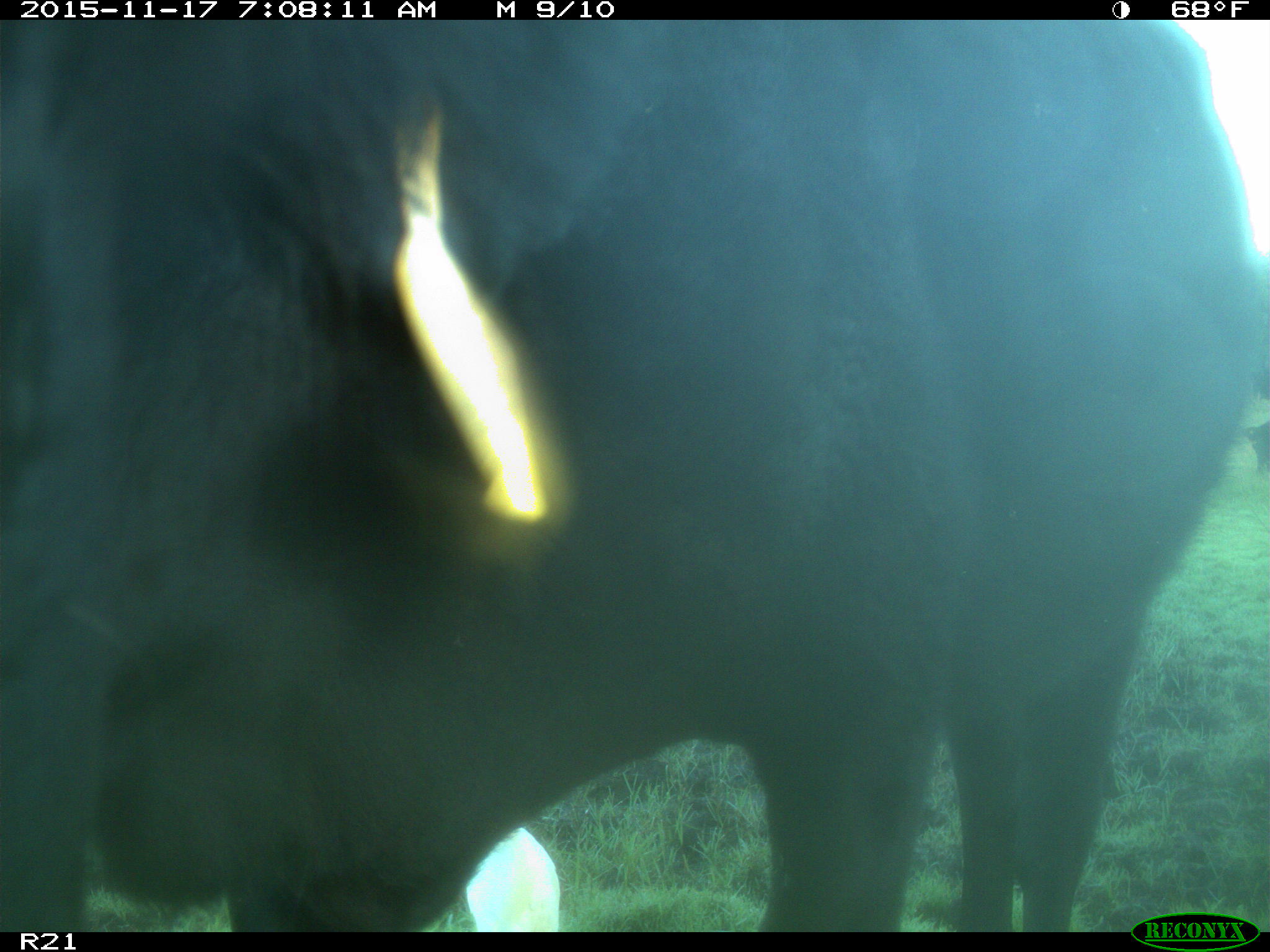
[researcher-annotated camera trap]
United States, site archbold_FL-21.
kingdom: Animalia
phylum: Chordata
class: Mammalia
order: Artiodactyla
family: Bovidae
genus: Bos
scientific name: Bos taurus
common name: domestic cow